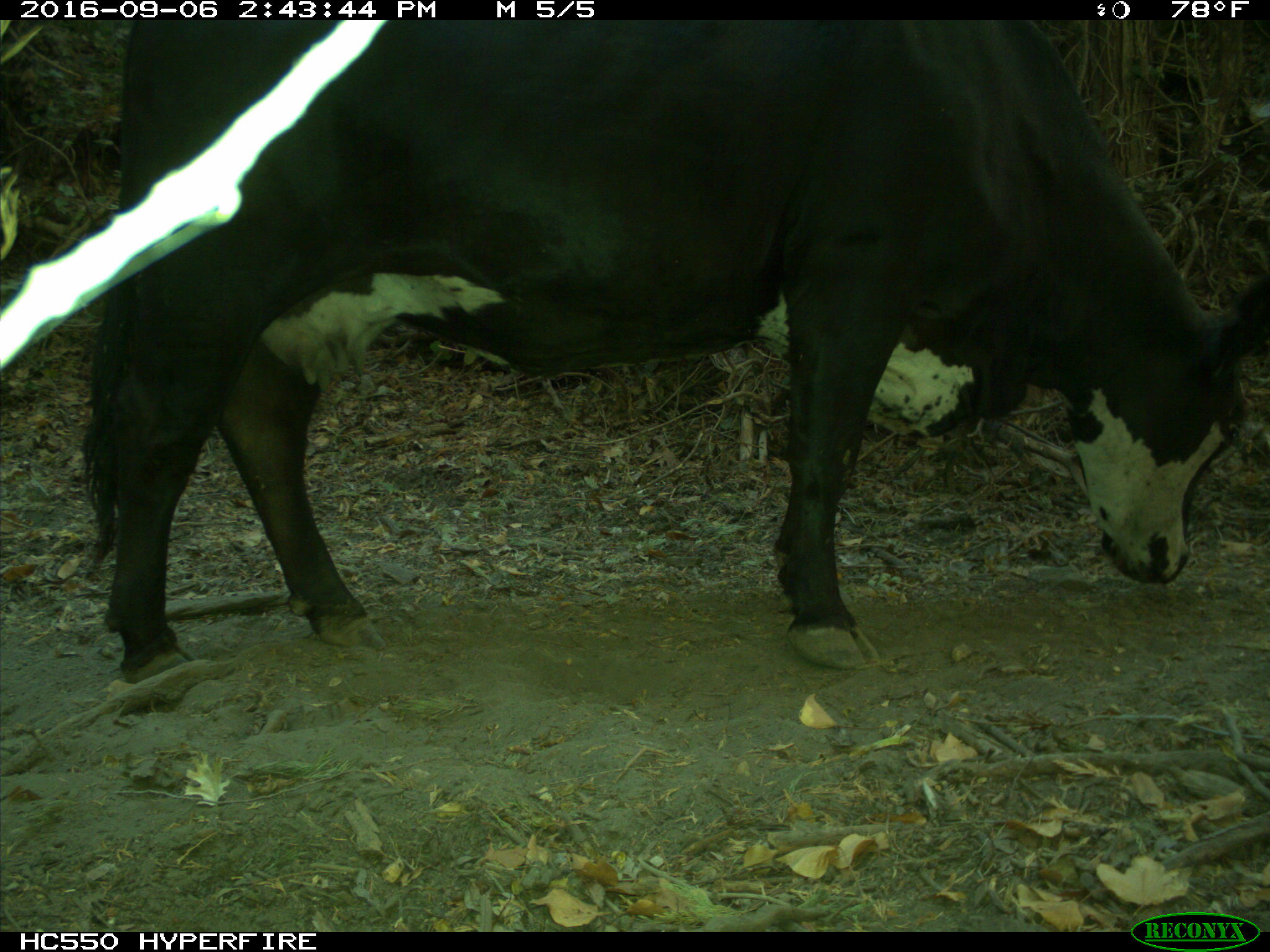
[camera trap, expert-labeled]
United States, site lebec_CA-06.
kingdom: Animalia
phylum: Chordata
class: Mammalia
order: Artiodactyla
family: Bovidae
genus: Bos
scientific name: Bos taurus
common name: domestic cow